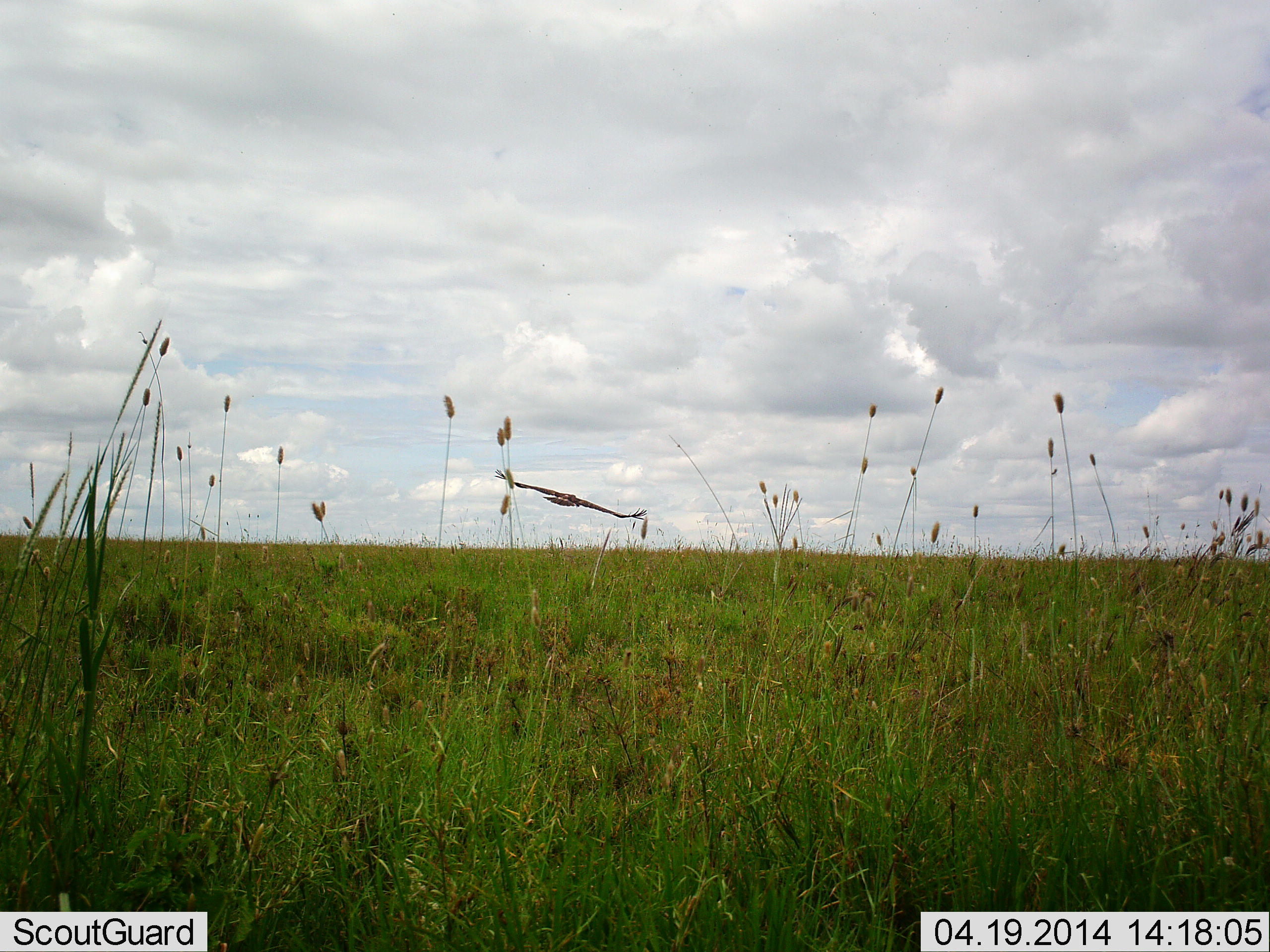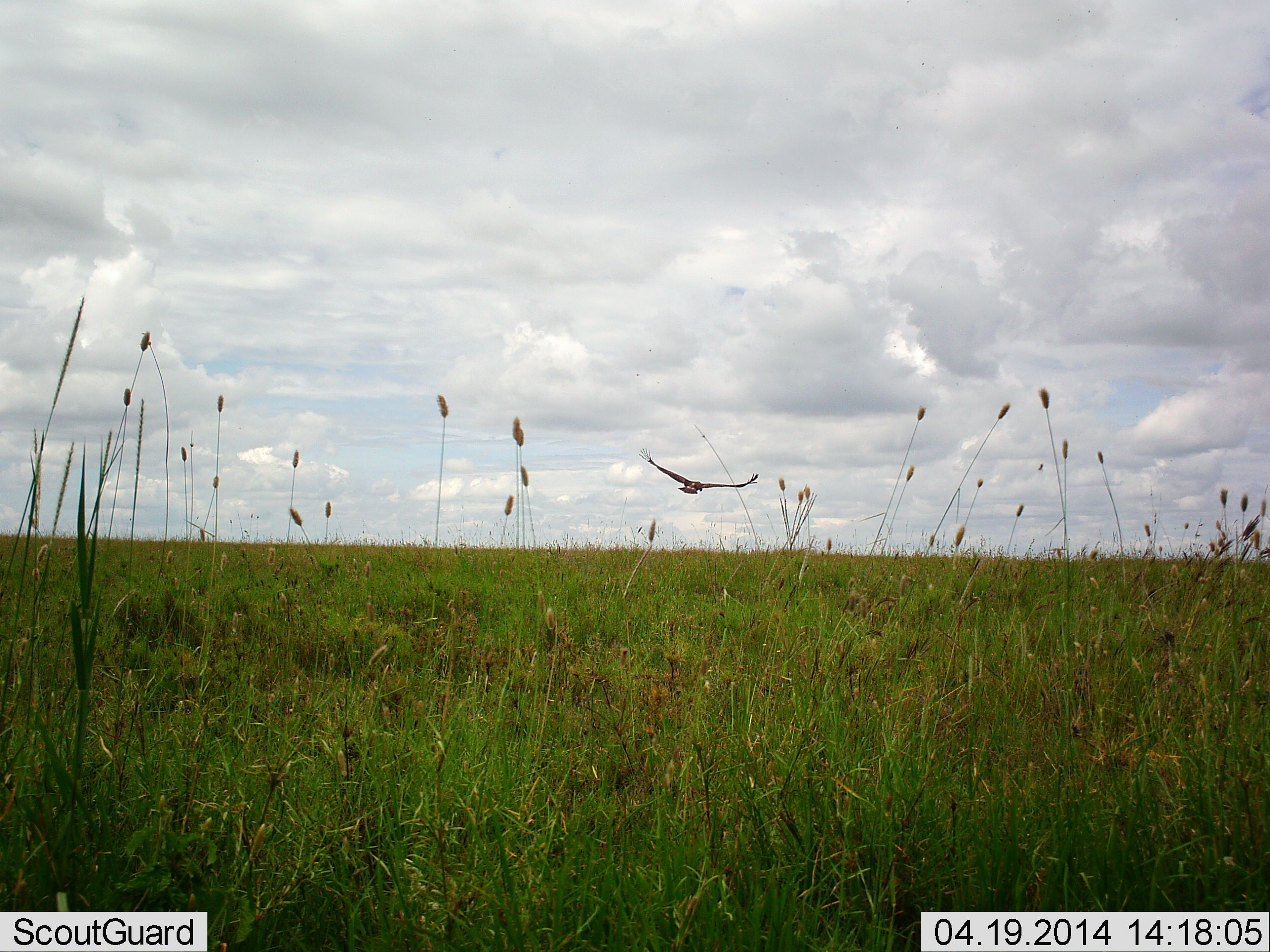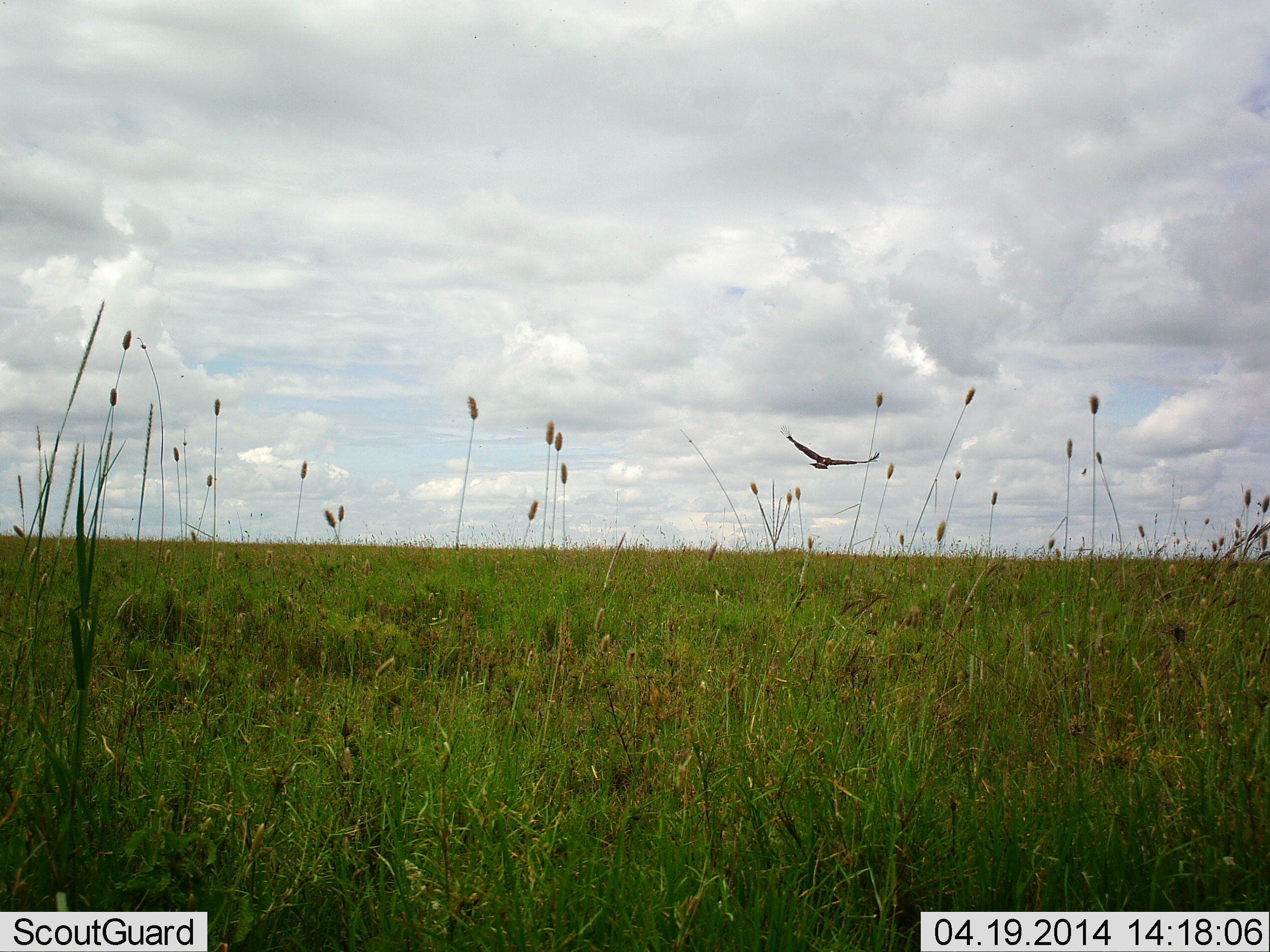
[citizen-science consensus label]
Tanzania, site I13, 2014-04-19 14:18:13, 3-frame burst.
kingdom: Animalia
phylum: Chordata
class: Aves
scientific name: Aves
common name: bird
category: otherbird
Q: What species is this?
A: Otherbird (bird) (Aves).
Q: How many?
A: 1.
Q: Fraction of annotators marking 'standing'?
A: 0%.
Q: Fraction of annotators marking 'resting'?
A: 0%.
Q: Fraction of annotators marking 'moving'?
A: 100%.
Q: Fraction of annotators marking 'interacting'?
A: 0%.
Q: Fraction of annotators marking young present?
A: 0%.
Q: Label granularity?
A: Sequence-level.